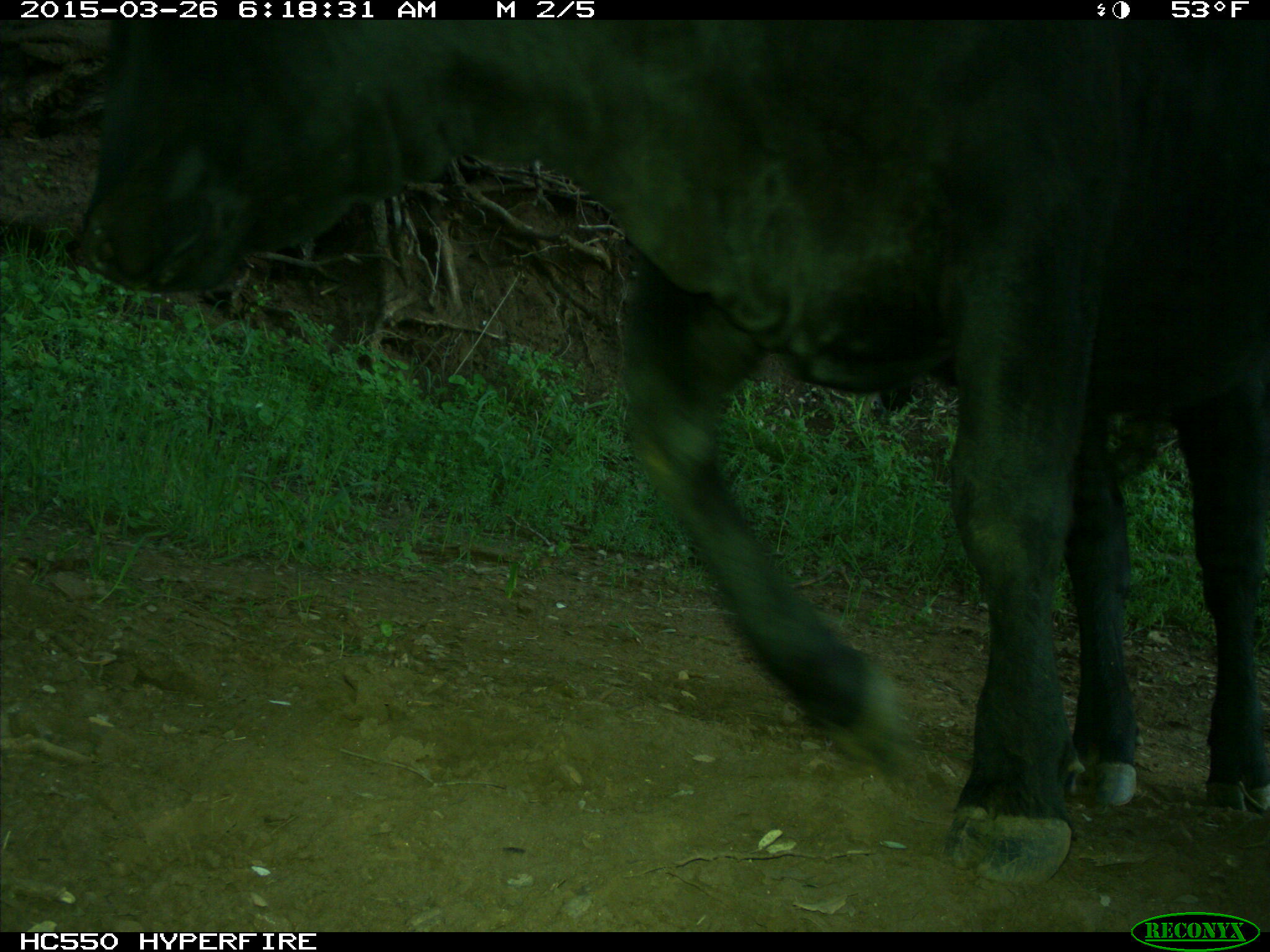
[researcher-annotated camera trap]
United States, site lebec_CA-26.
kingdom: Animalia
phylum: Chordata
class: Mammalia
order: Artiodactyla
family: Bovidae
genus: Bos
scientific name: Bos taurus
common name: domestic cow